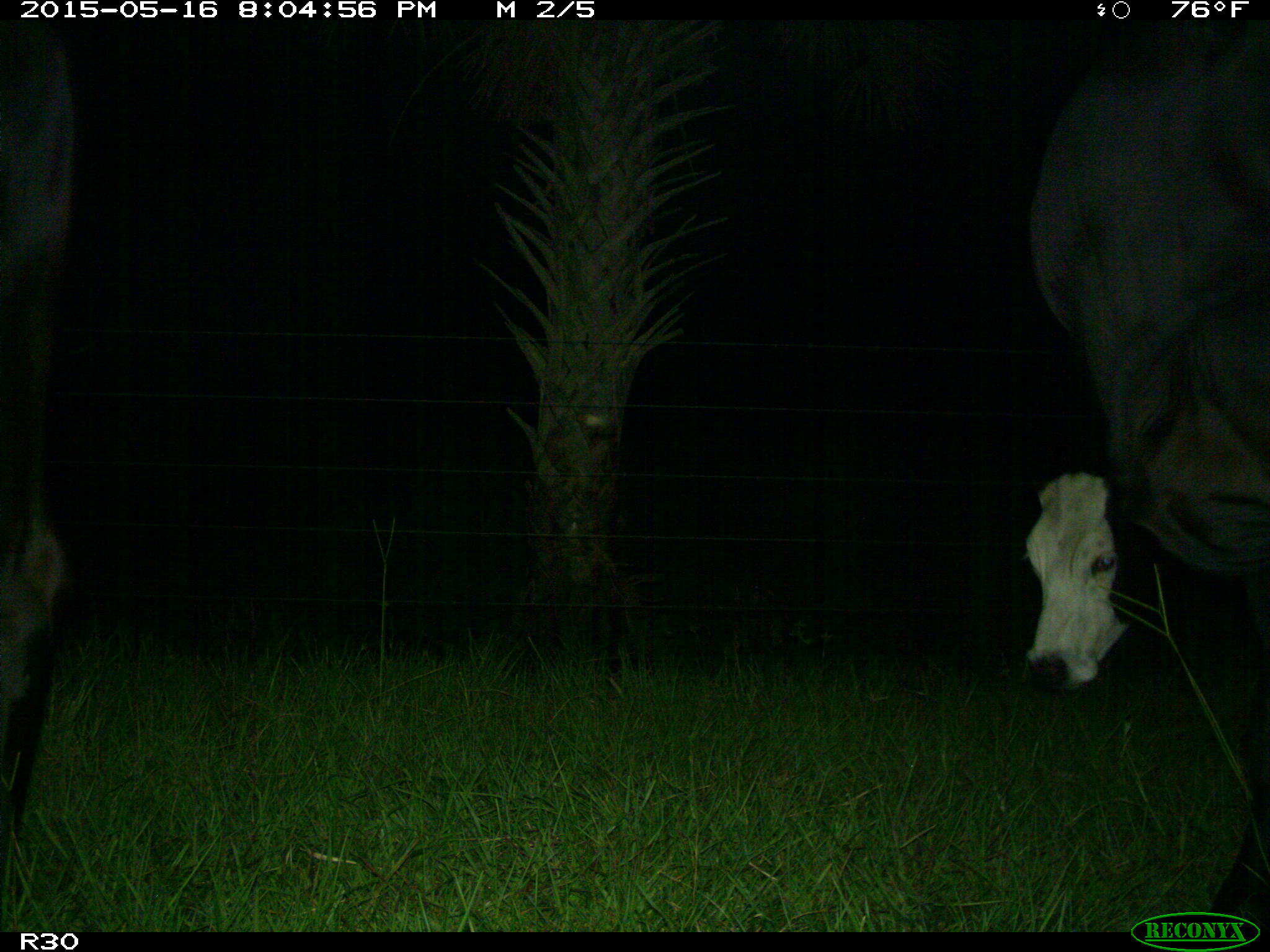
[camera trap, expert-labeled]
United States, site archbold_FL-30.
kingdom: Animalia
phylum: Chordata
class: Mammalia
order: Artiodactyla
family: Bovidae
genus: Bos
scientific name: Bos taurus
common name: domestic cow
Bos taurus (domestic cow).